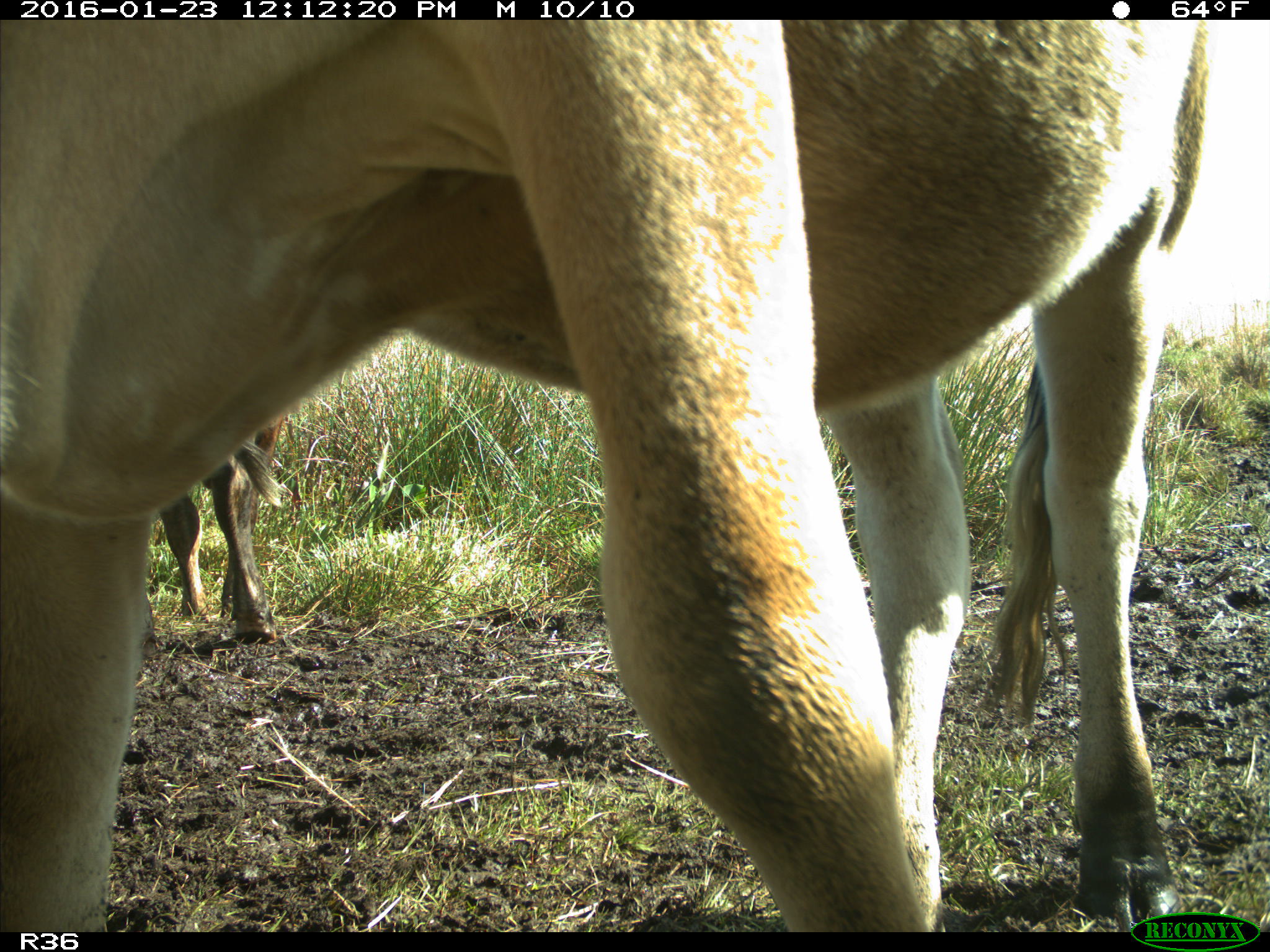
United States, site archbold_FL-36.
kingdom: Animalia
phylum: Chordata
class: Mammalia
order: Artiodactyla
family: Bovidae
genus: Bos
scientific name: Bos taurus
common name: domestic cow